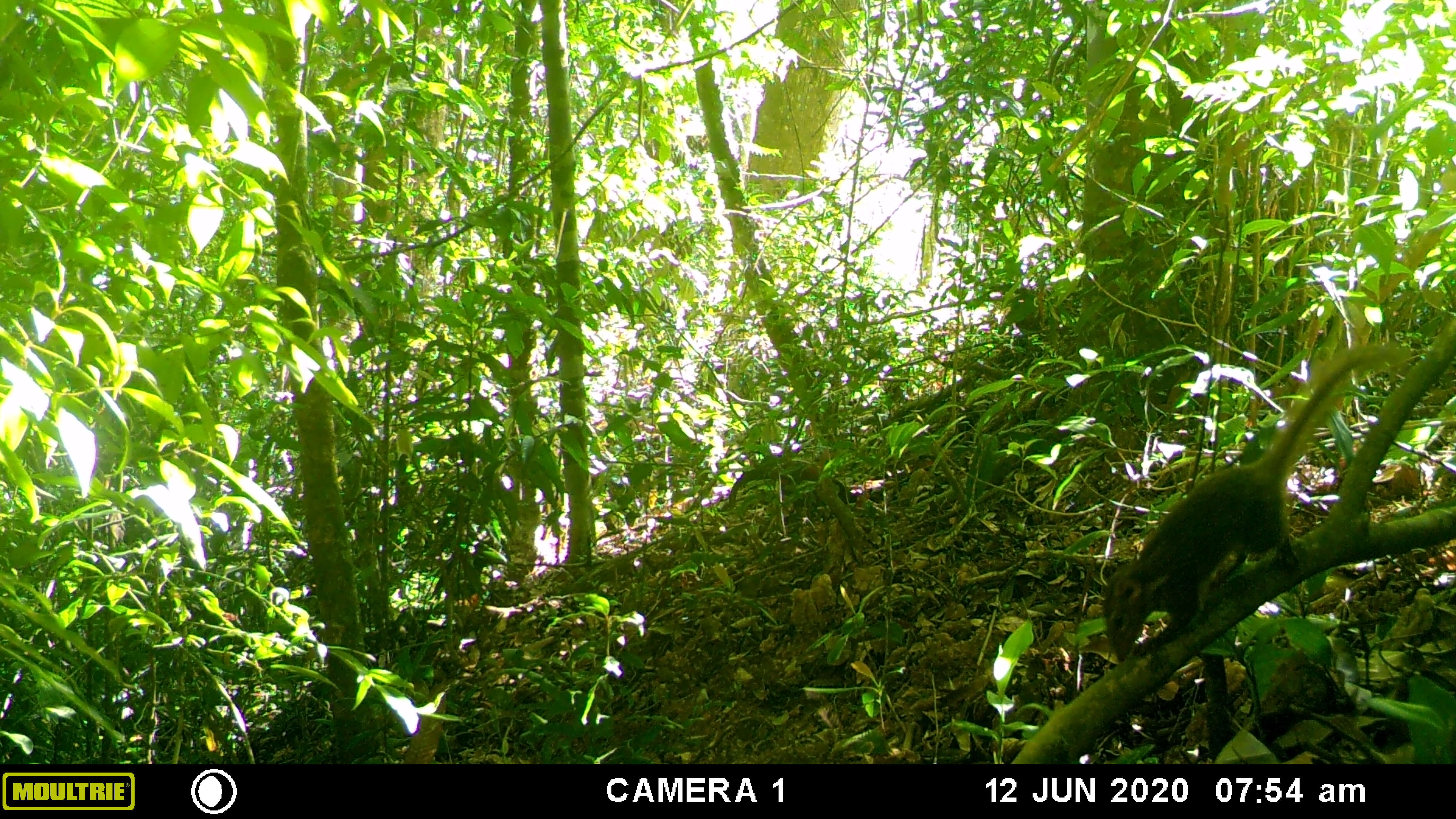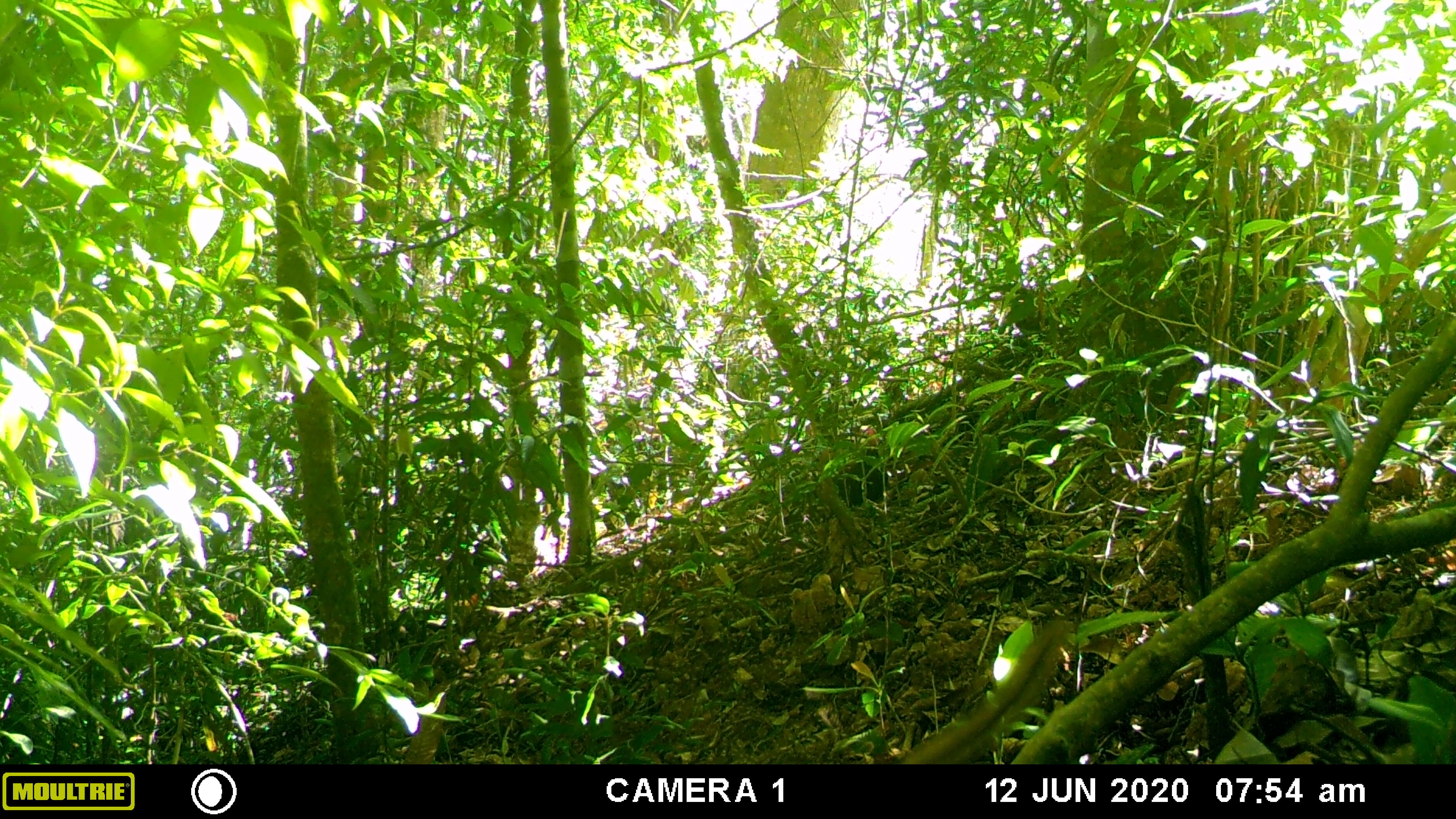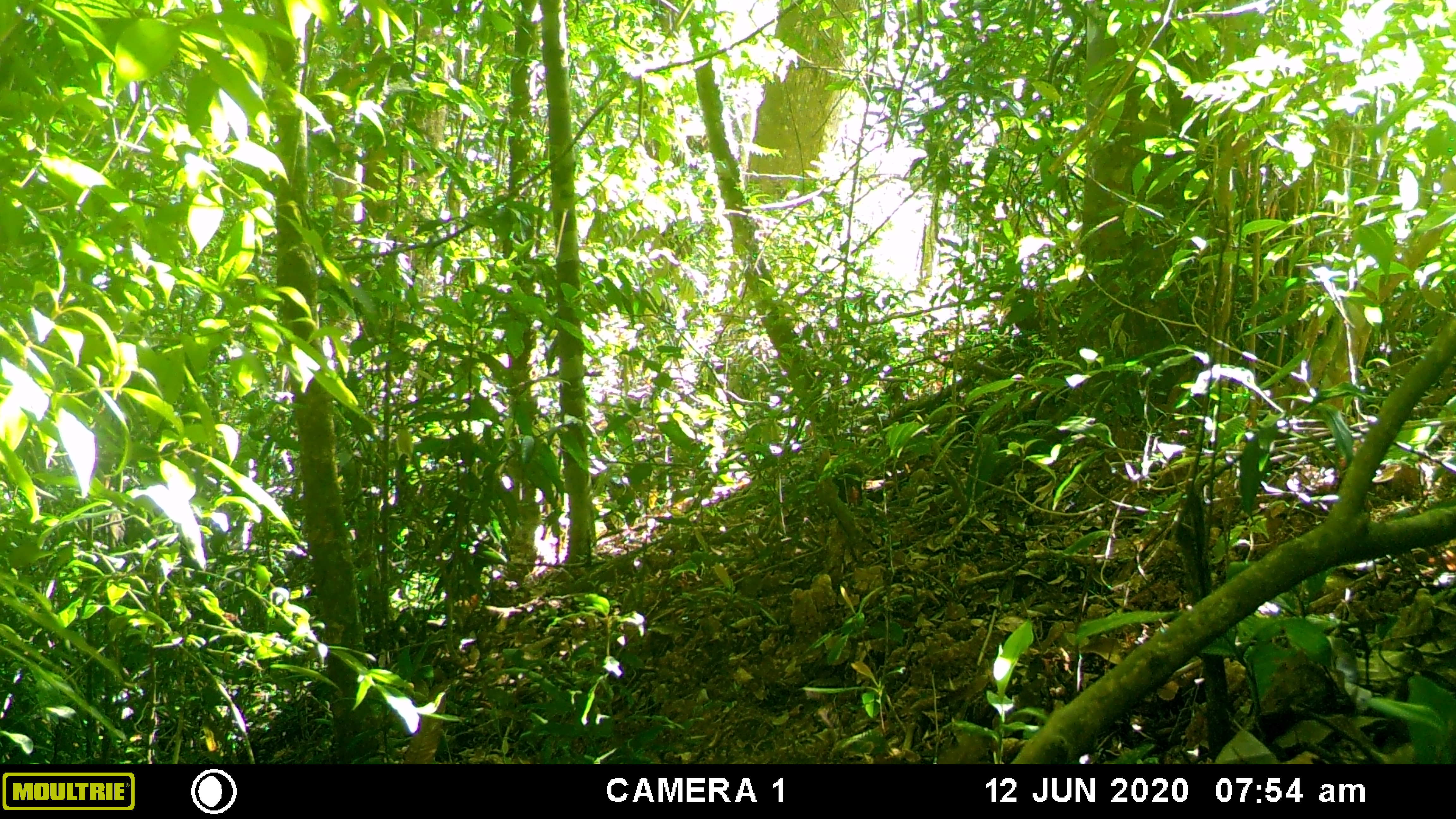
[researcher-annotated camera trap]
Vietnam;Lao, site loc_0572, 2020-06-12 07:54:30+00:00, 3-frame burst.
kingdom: Animalia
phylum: Chordata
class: Mammalia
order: Scandentia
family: Tupaiidae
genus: Tupaia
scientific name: Tupaia belangeri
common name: northern treeshrew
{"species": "northern treeshrew (Tupaia belangeri)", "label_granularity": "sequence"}